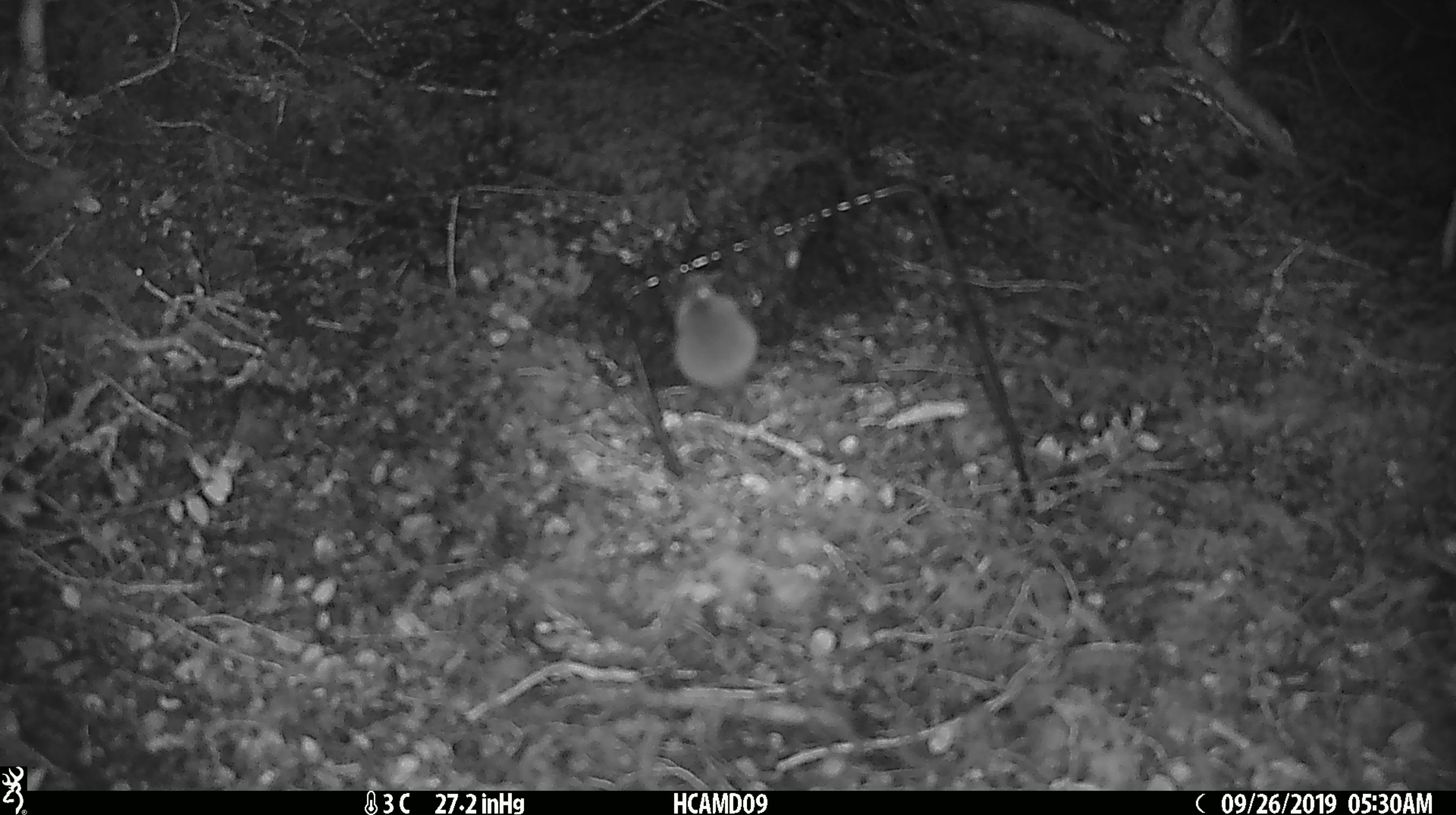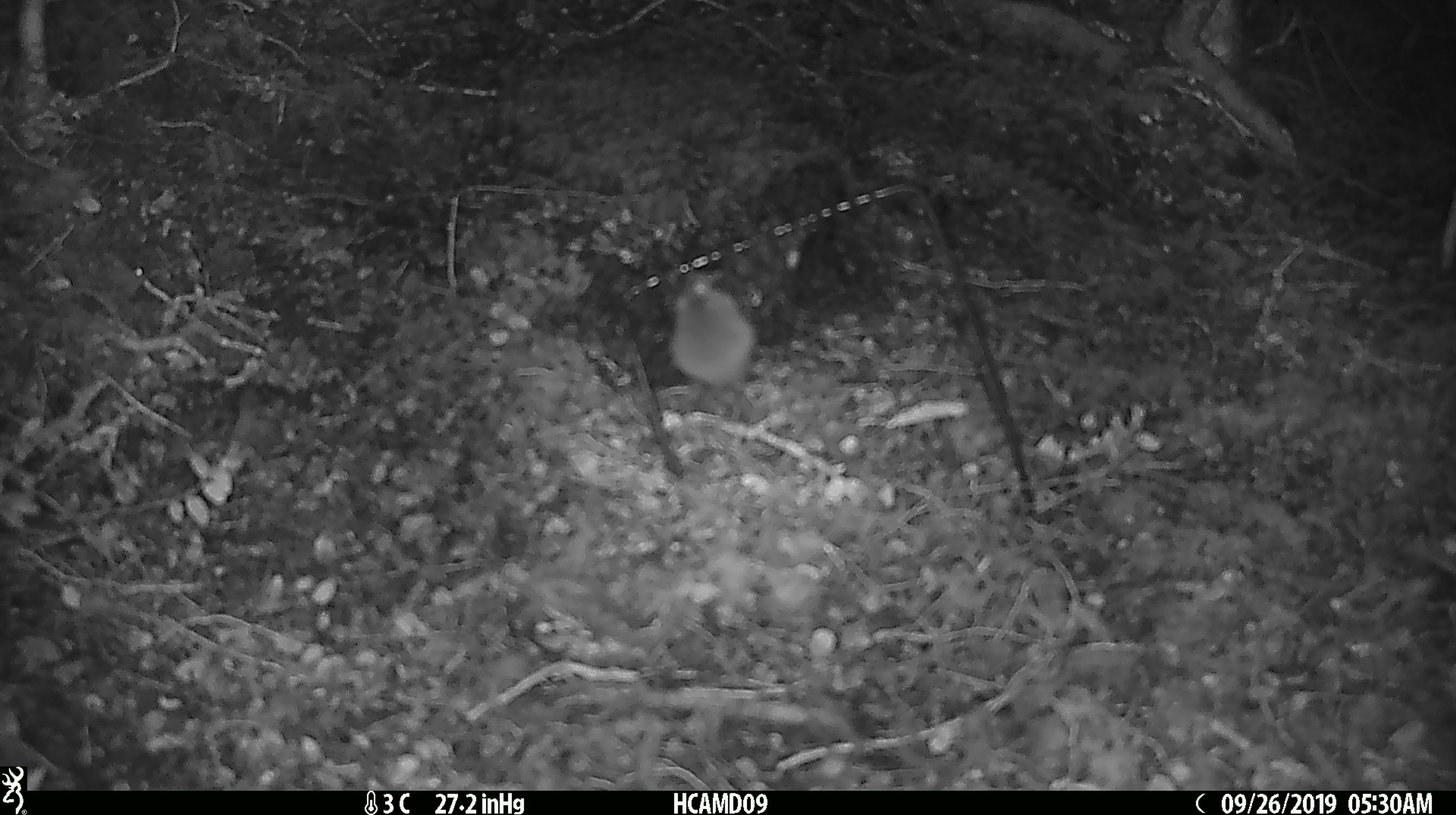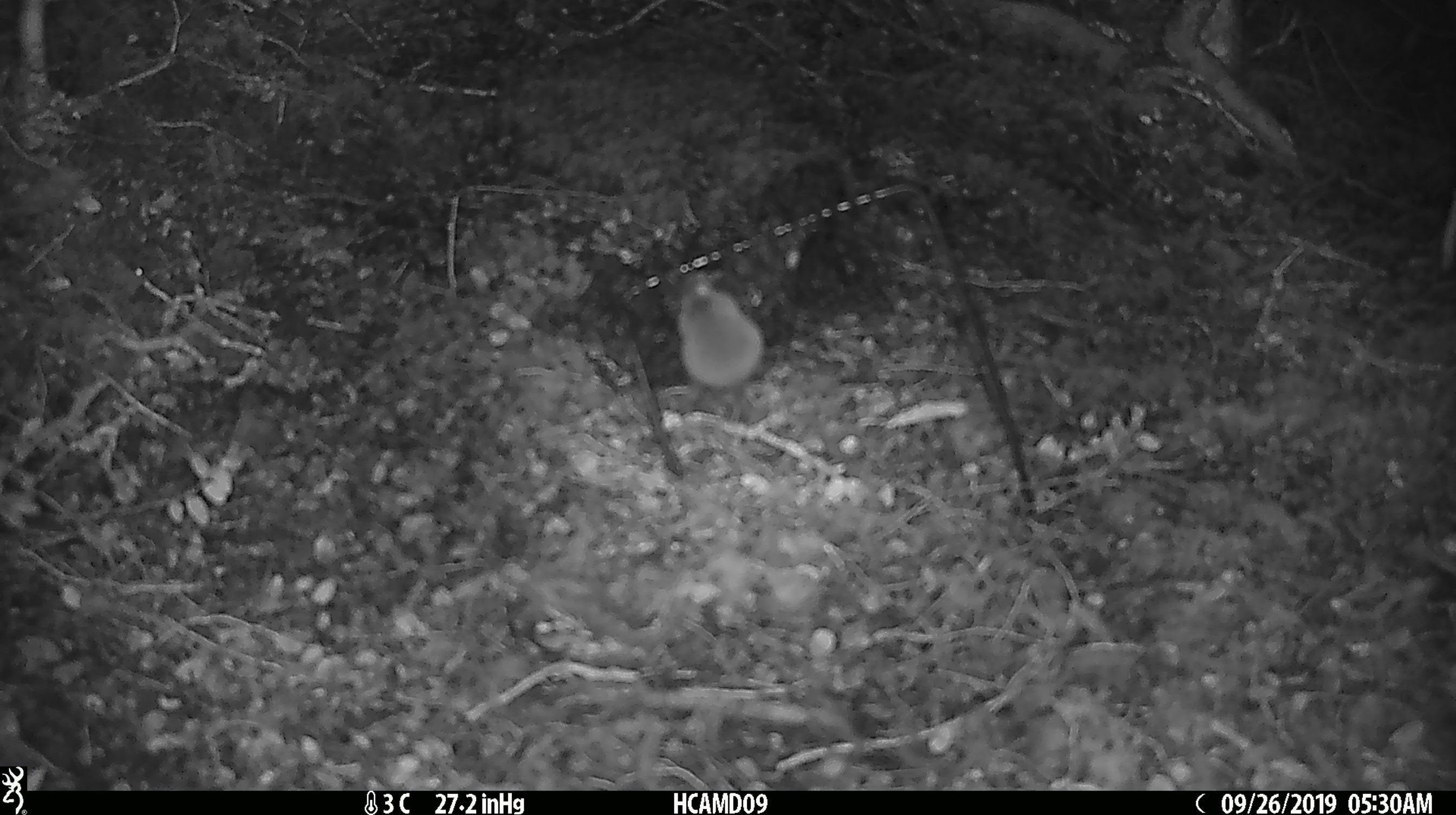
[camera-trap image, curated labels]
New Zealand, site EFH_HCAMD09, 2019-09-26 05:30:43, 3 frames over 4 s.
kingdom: Animalia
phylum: Chordata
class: Mammalia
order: Rodentia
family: Muridae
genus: Mus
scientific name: Mus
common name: mouse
Mouse (Mus).